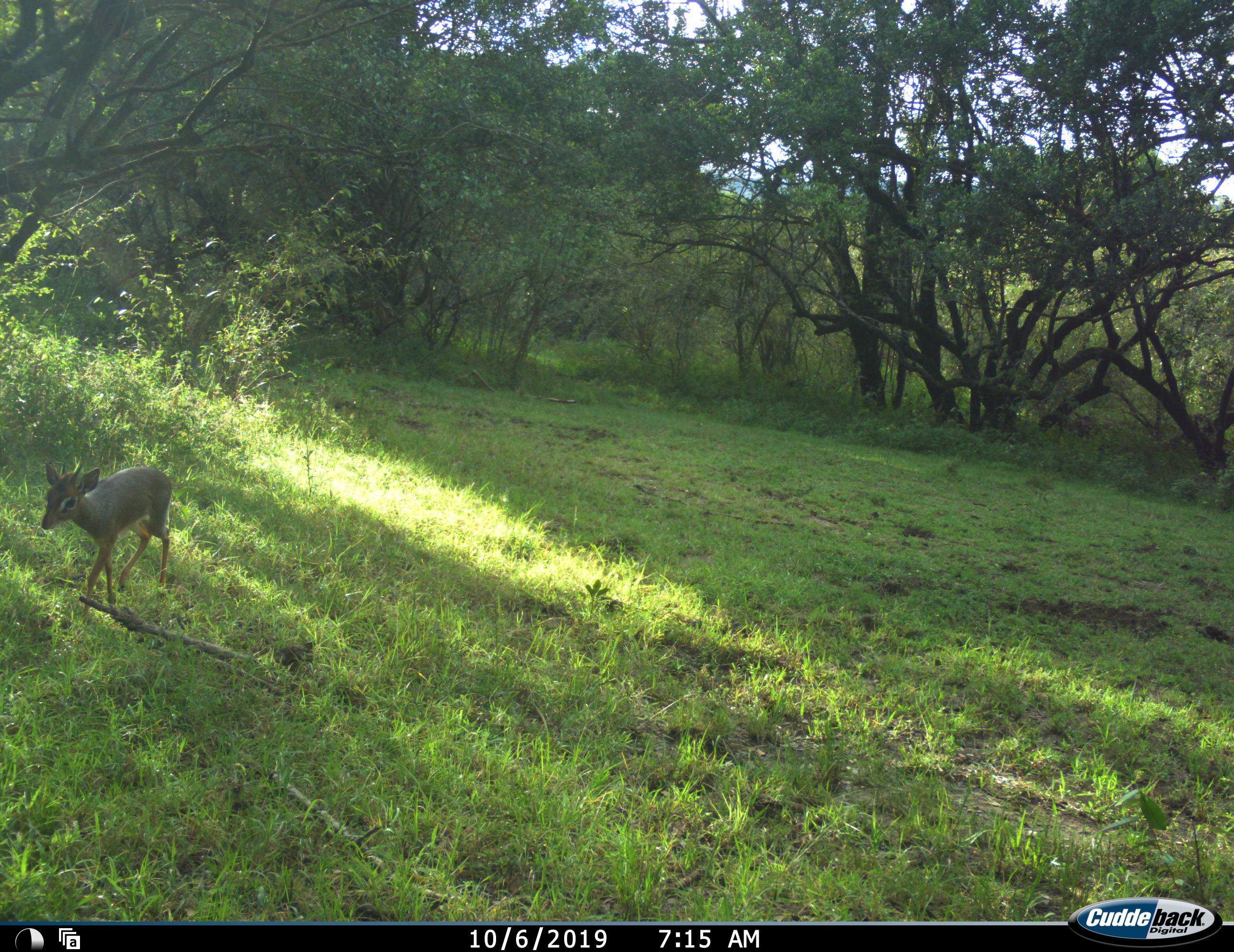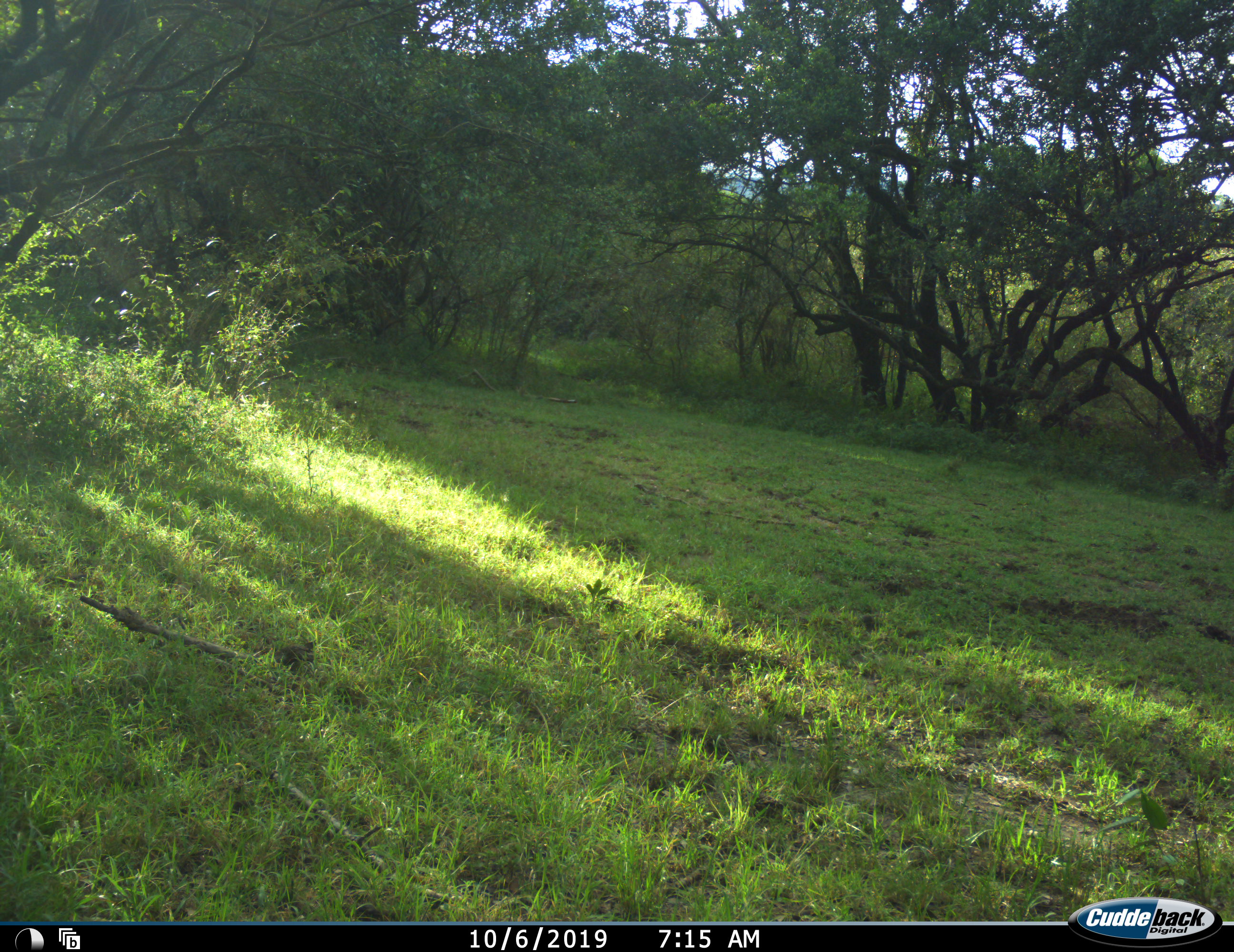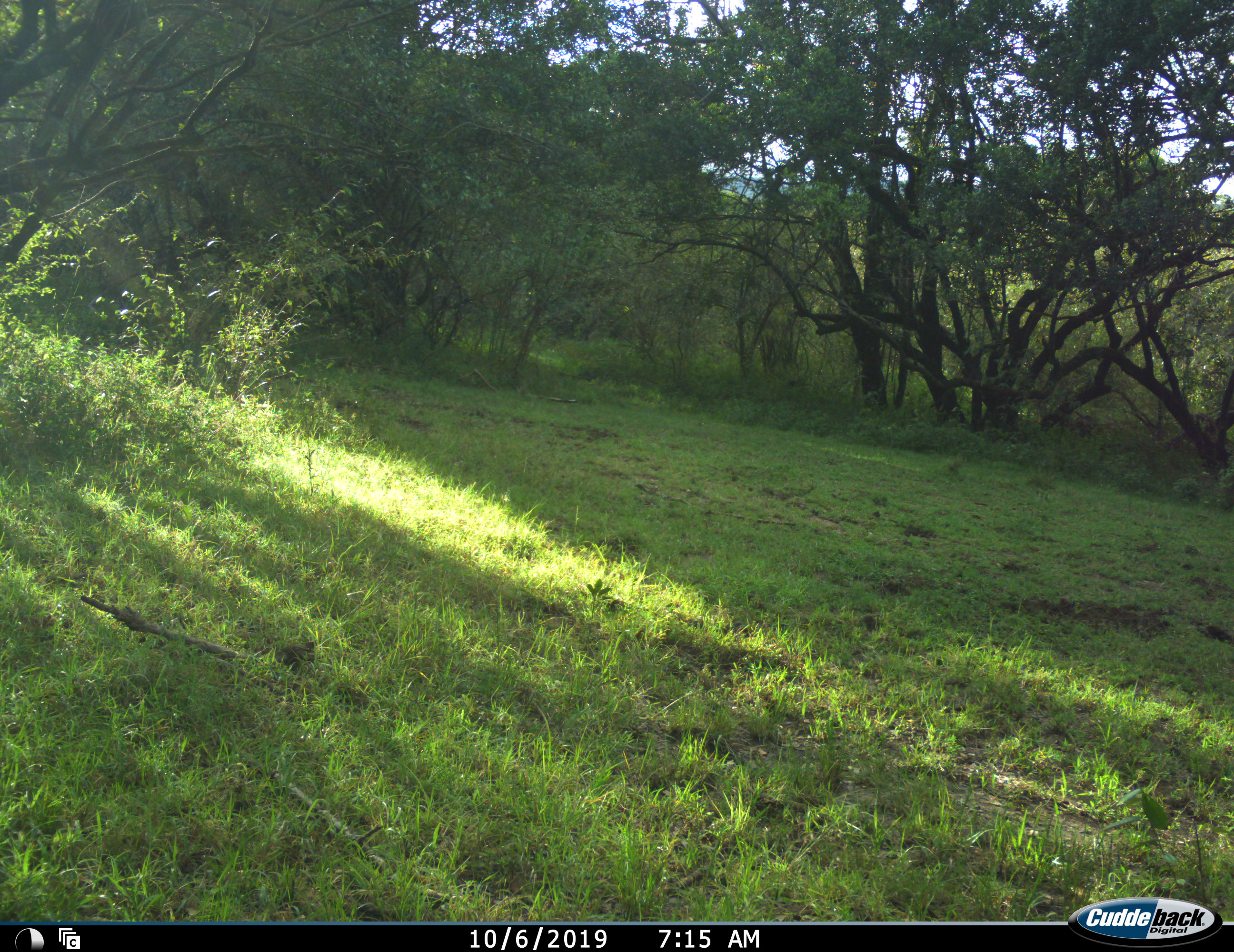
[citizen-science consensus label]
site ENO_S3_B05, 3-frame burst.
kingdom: Animalia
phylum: Chordata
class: Mammalia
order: Artiodactyla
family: Bovidae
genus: Madoqua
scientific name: Madoqua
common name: dik-dik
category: dikdik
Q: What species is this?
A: Dikdik (dik-dik) (Madoqua).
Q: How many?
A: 1.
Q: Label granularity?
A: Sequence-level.